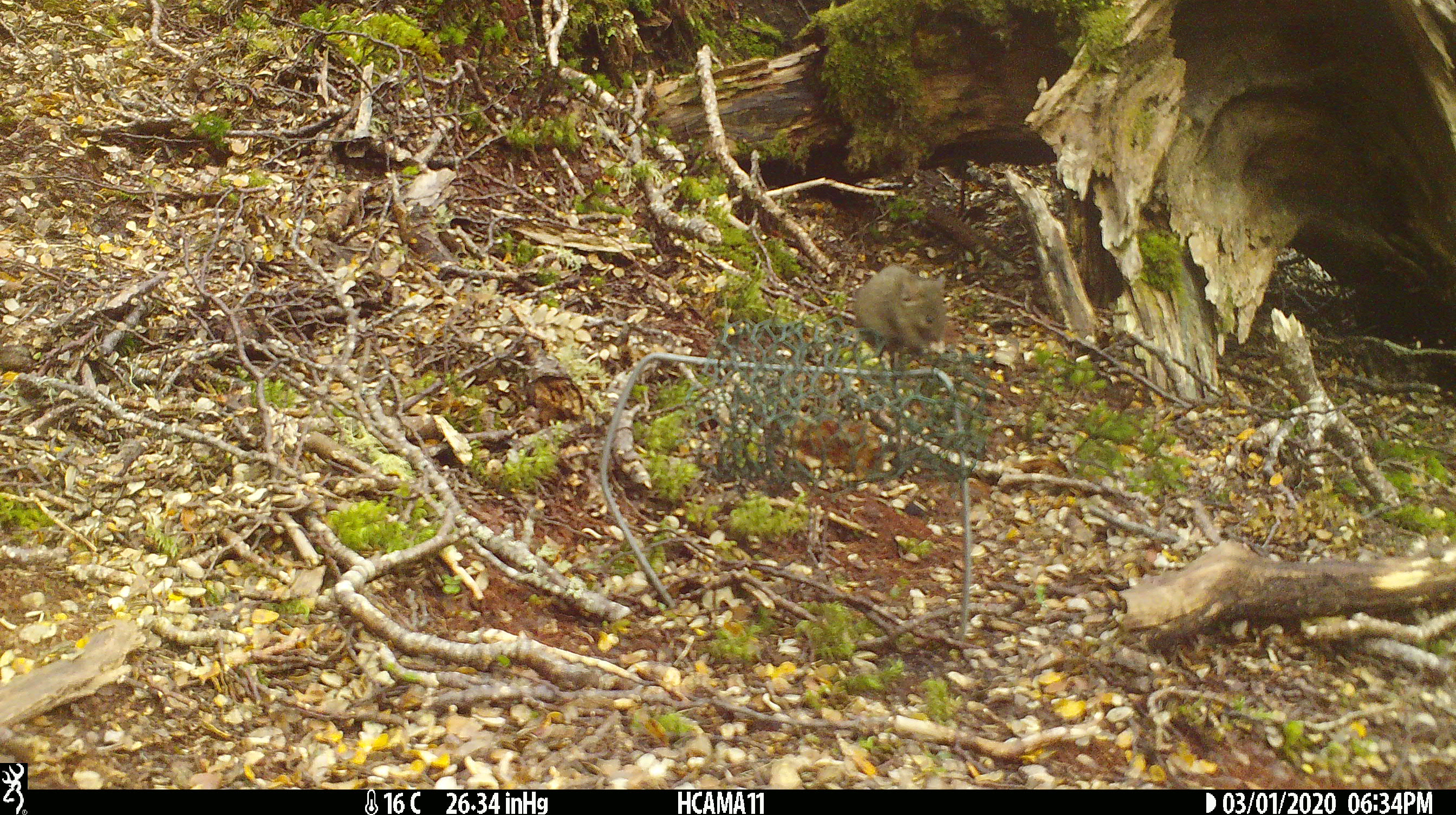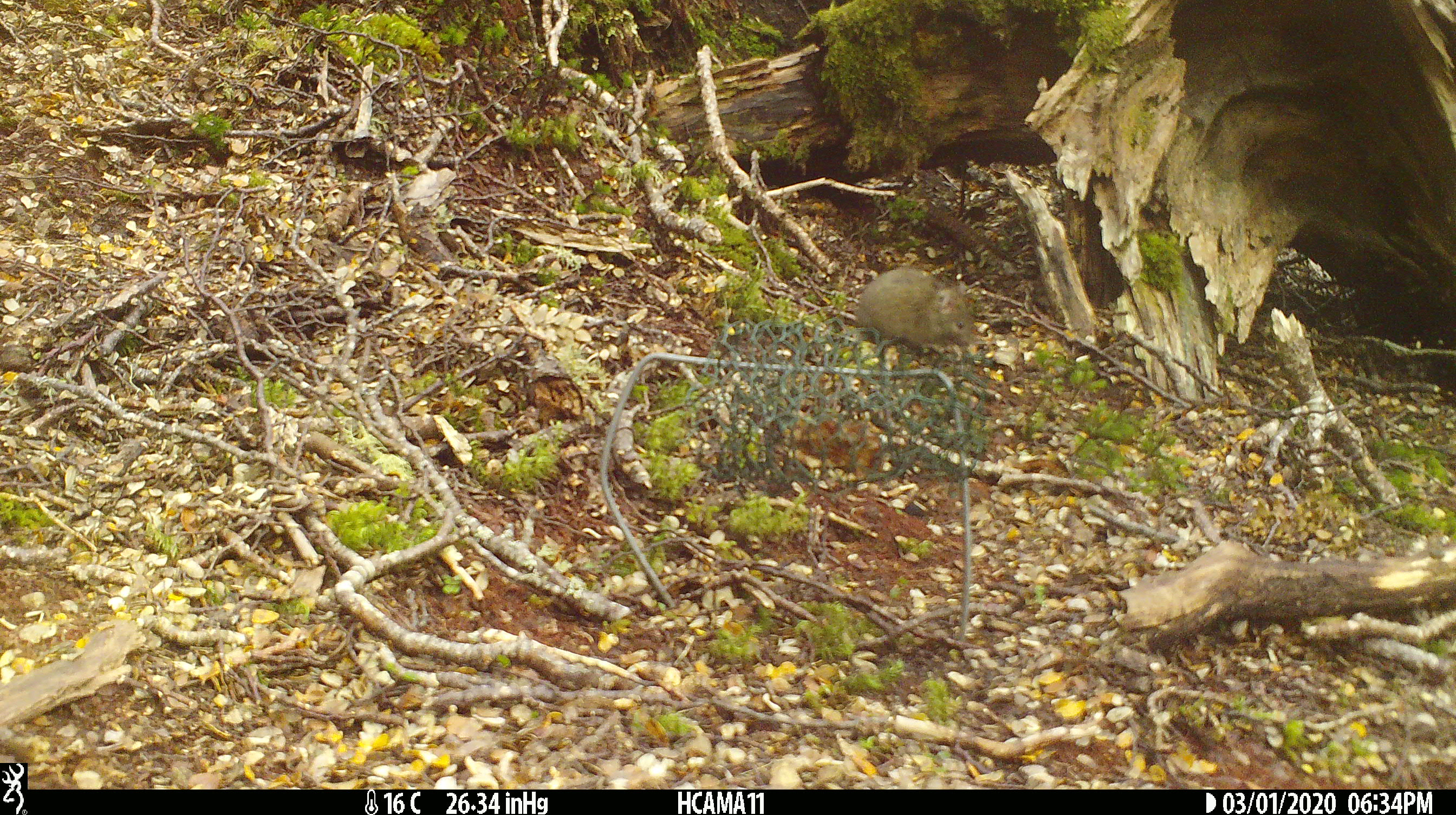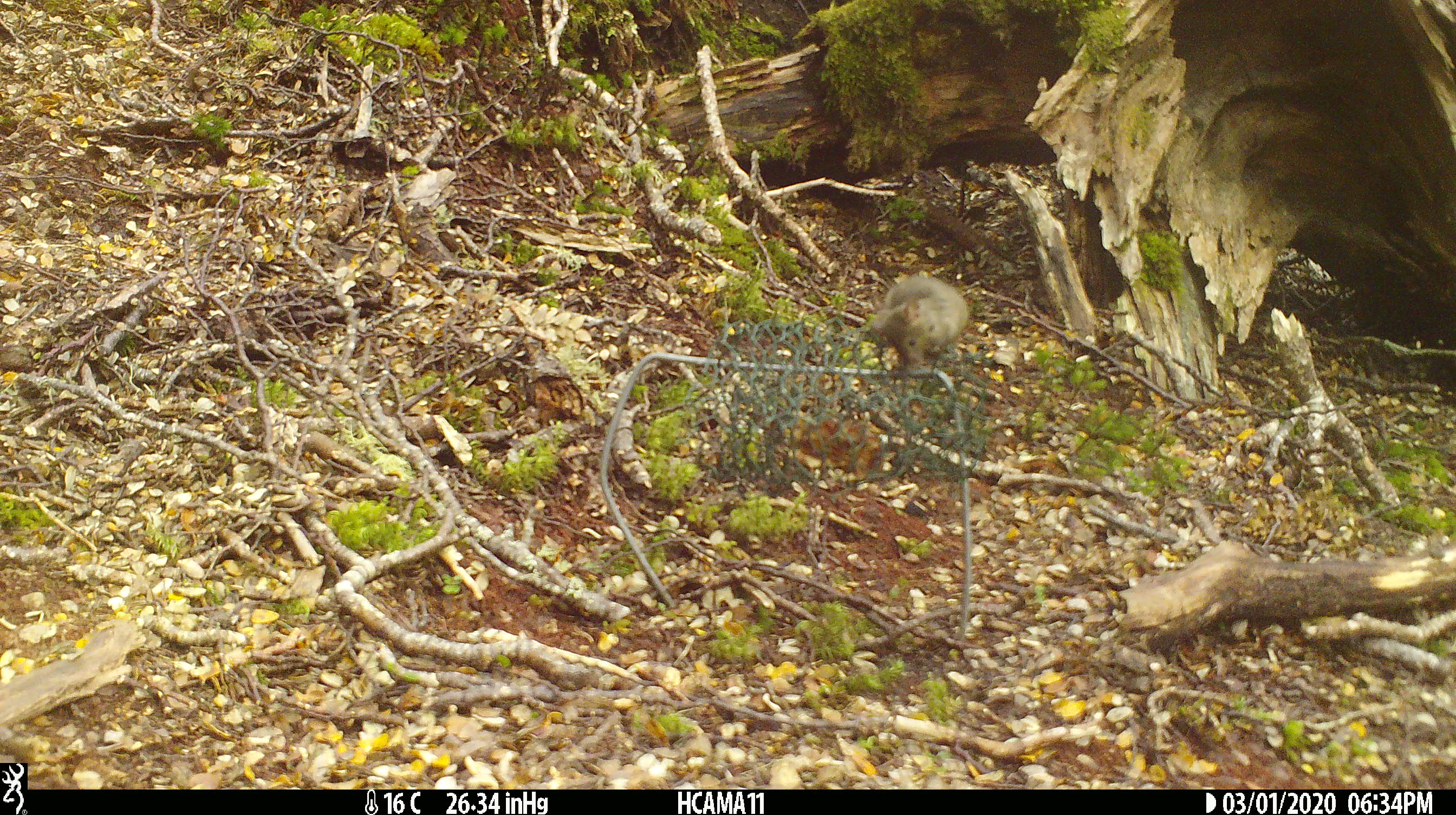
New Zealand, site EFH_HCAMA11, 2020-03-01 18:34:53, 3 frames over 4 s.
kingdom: Animalia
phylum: Chordata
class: Mammalia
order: Rodentia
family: Muridae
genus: Mus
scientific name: Mus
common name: mouse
Mouse (Mus).